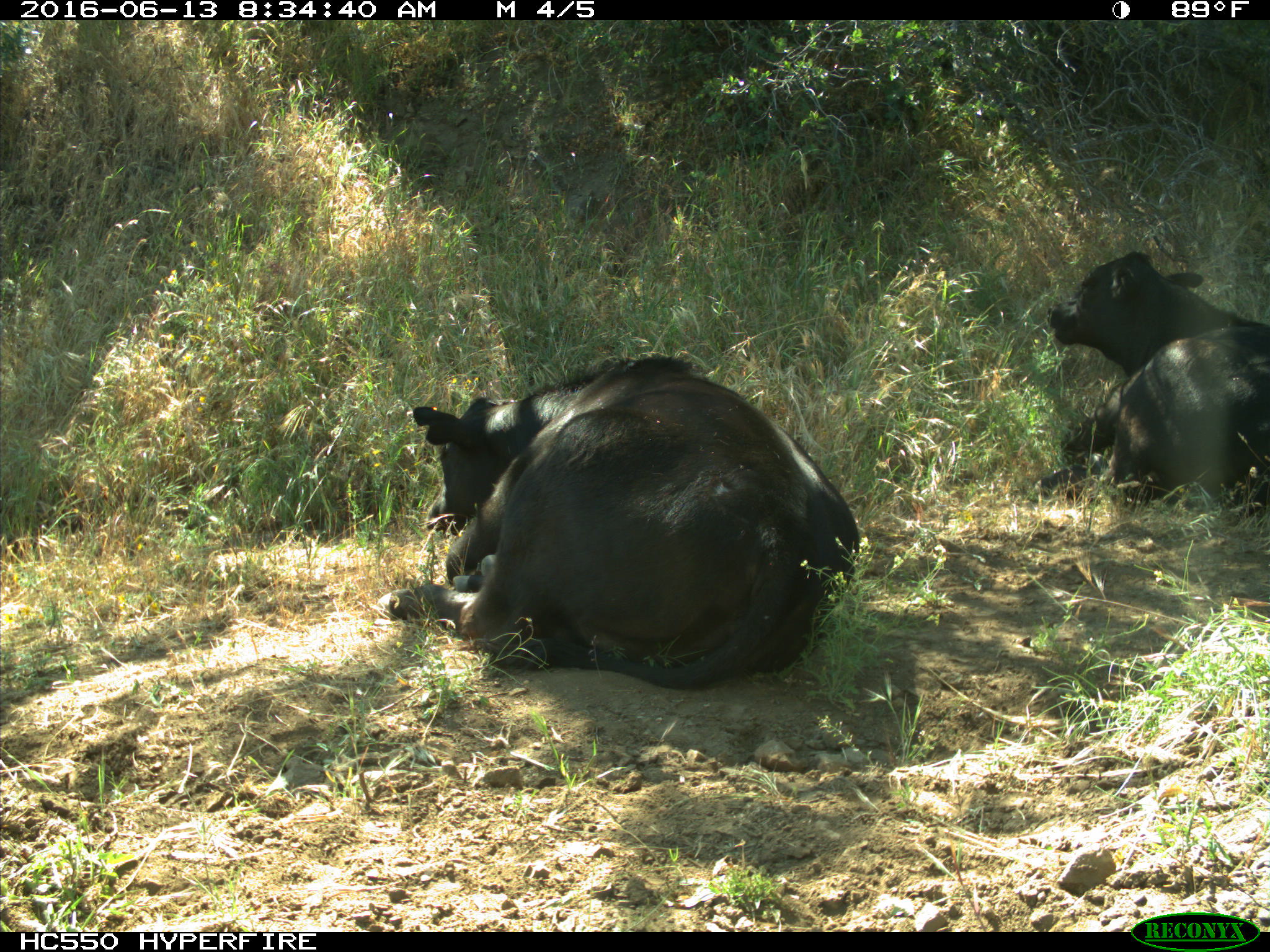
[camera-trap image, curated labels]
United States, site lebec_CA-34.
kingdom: Animalia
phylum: Chordata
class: Mammalia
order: Artiodactyla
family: Bovidae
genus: Bos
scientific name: Bos taurus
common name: domestic cow